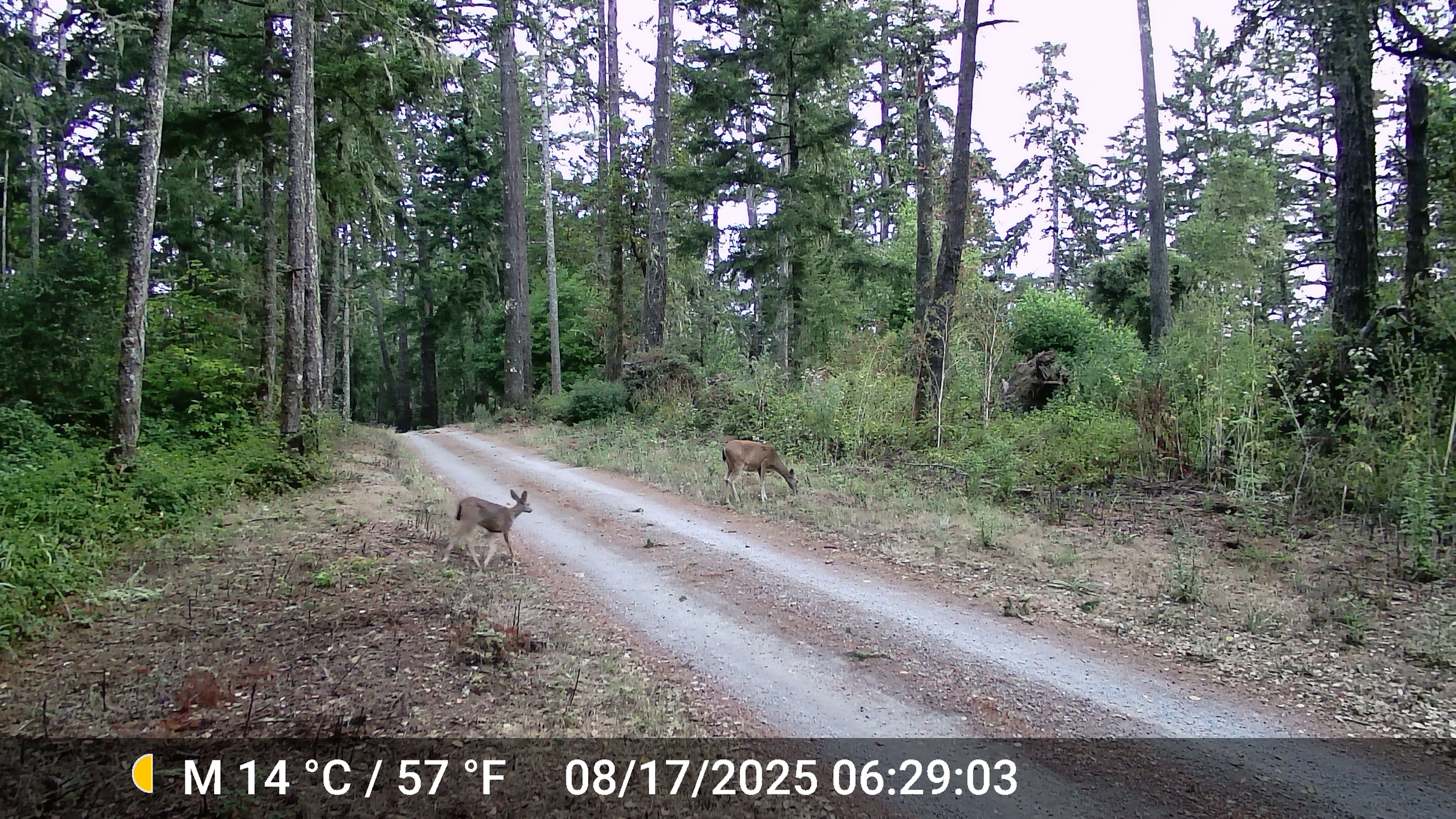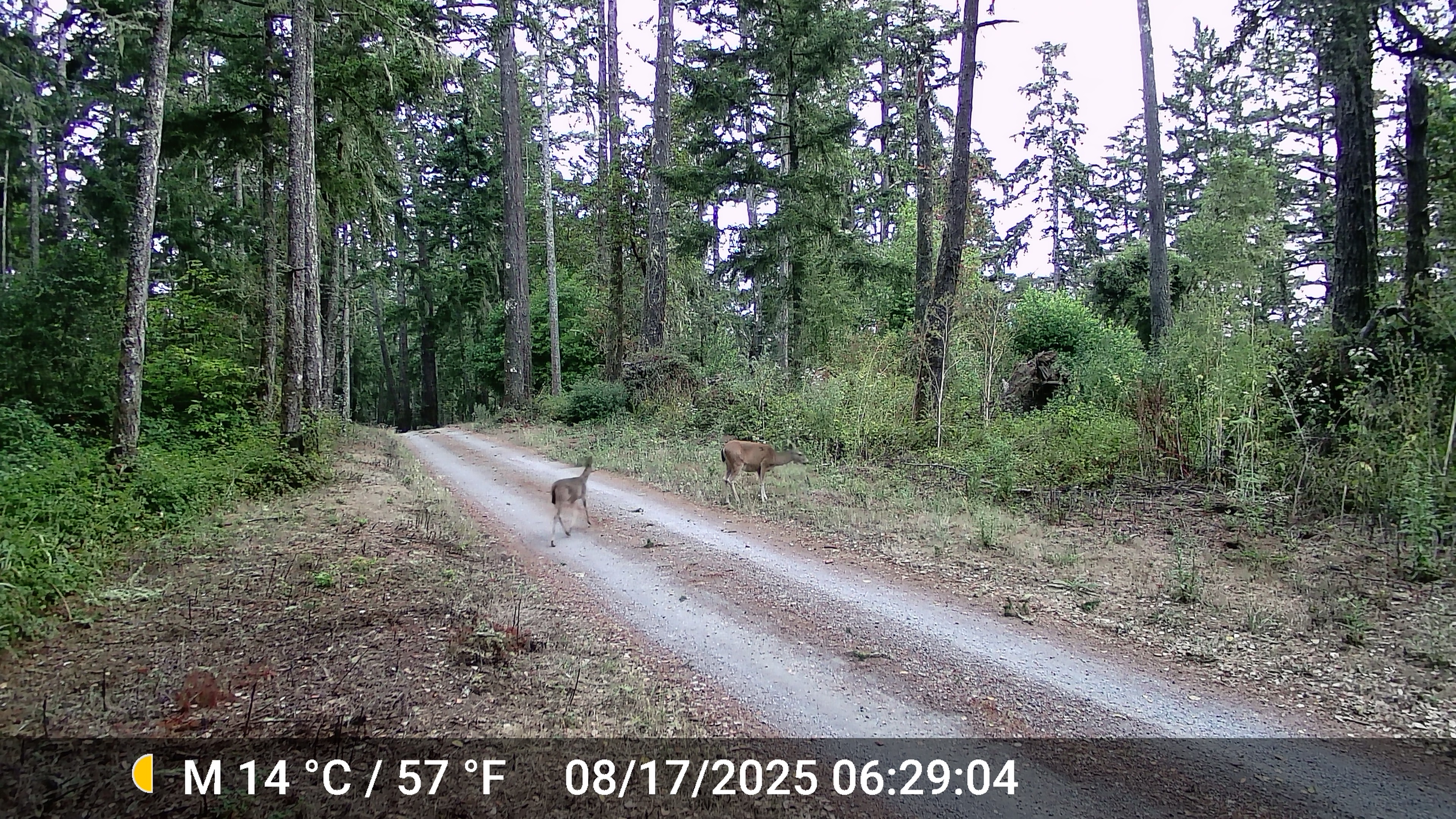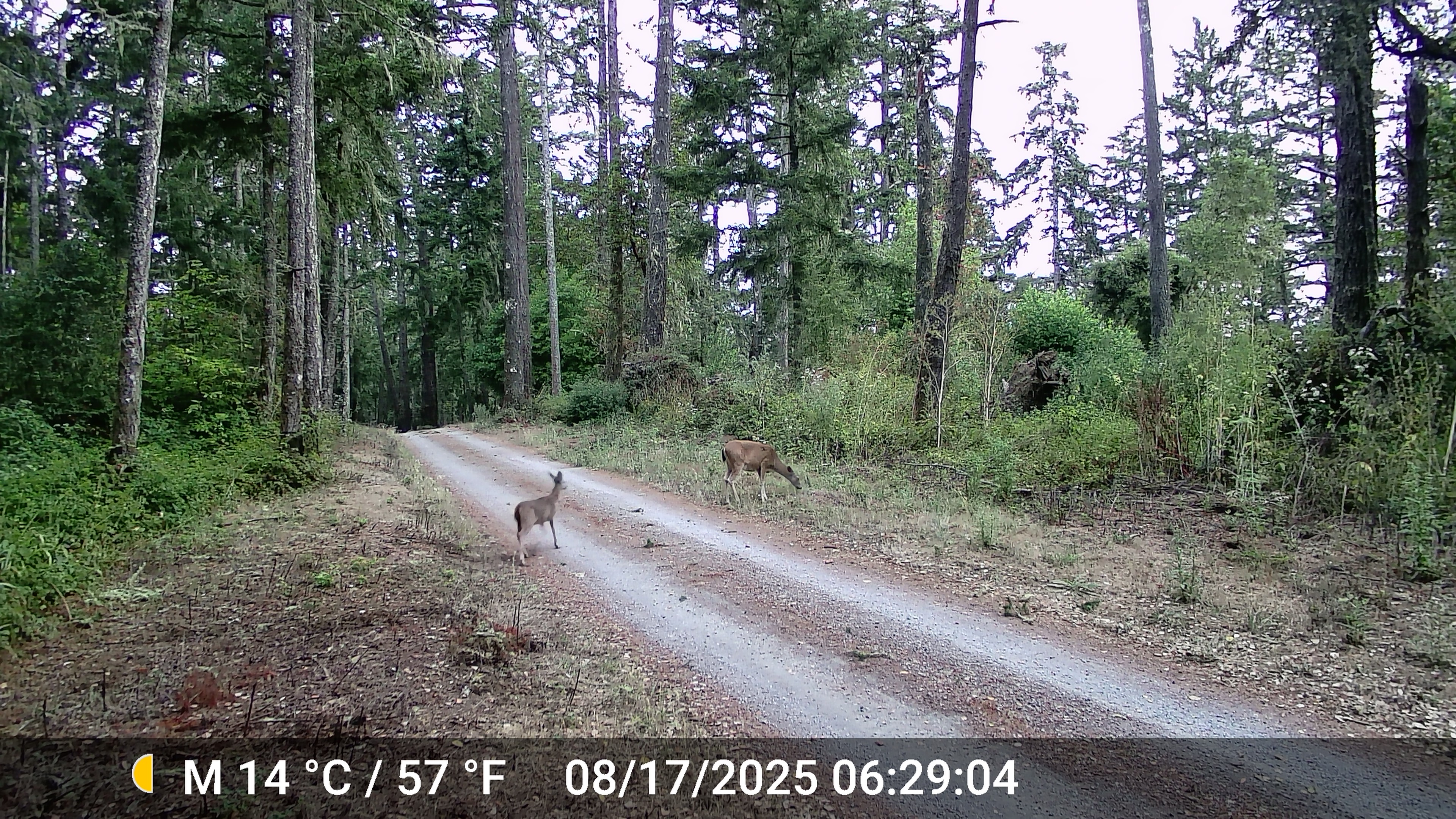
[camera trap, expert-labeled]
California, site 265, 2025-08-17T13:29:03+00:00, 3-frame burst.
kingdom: Animalia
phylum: Chordata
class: Mammalia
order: Artiodactyla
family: Cervidae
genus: Odocoileus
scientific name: Odocoileus hemionus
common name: mule deer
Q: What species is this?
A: Mule deer (Odocoileus hemionus).